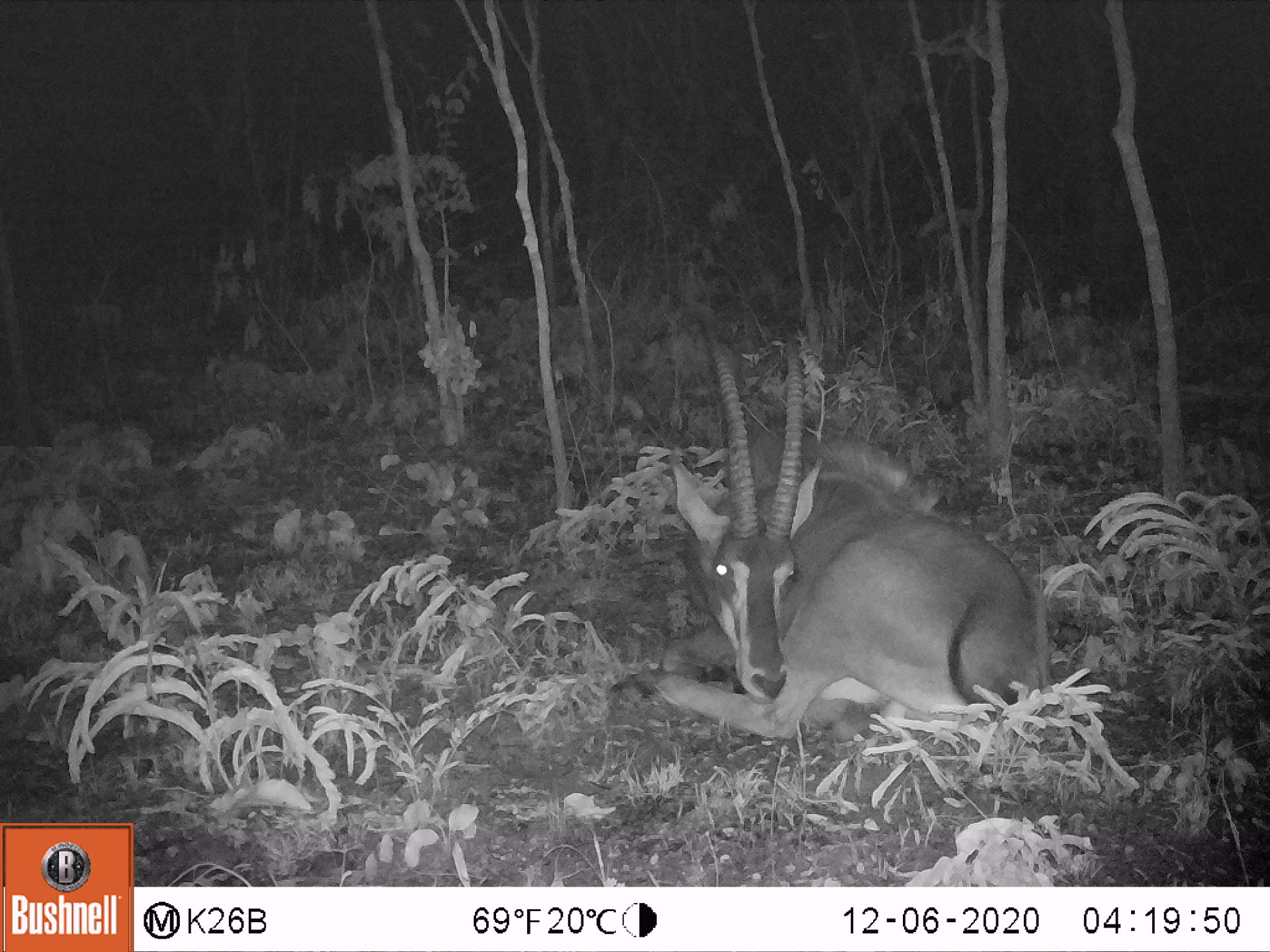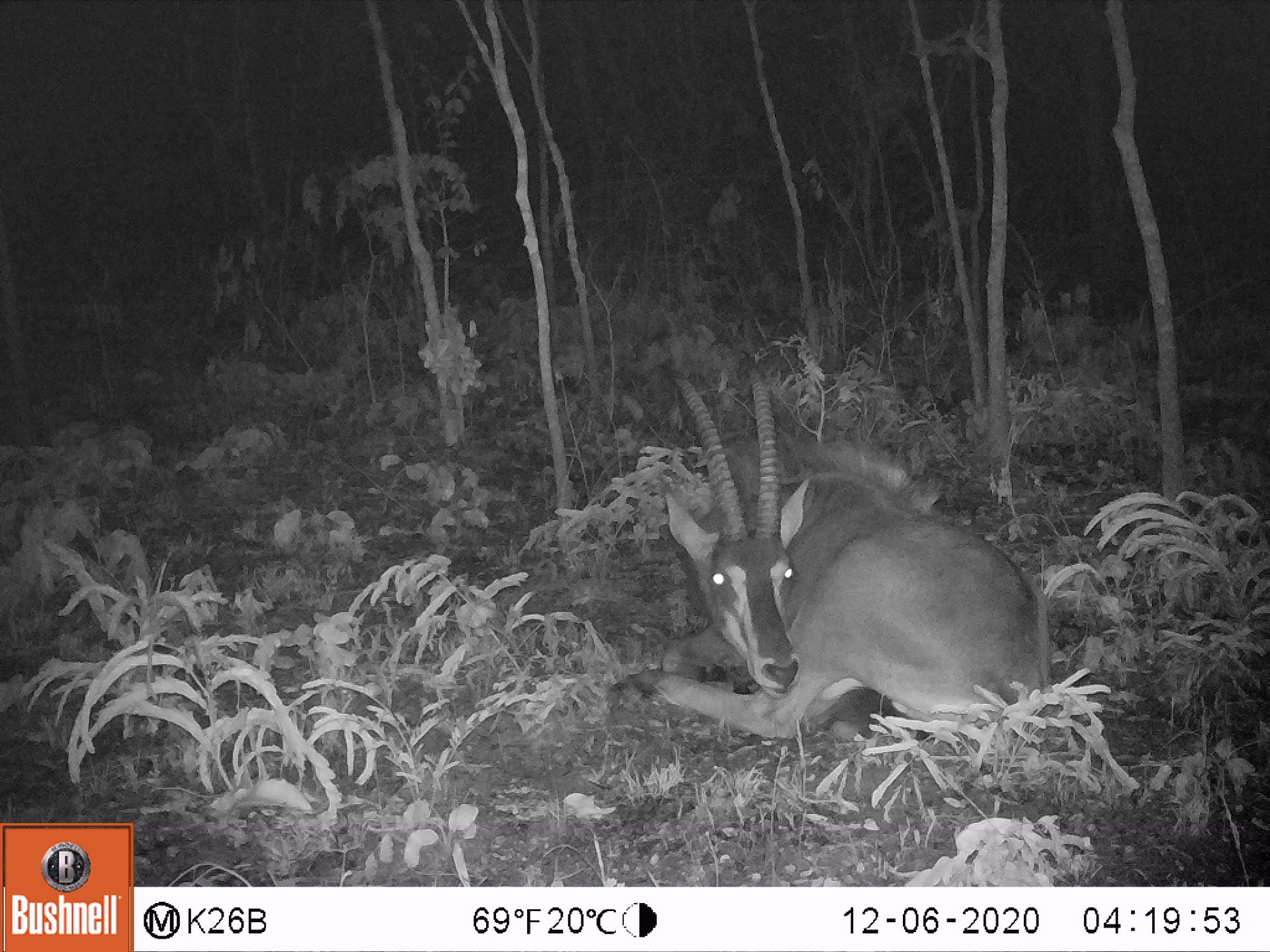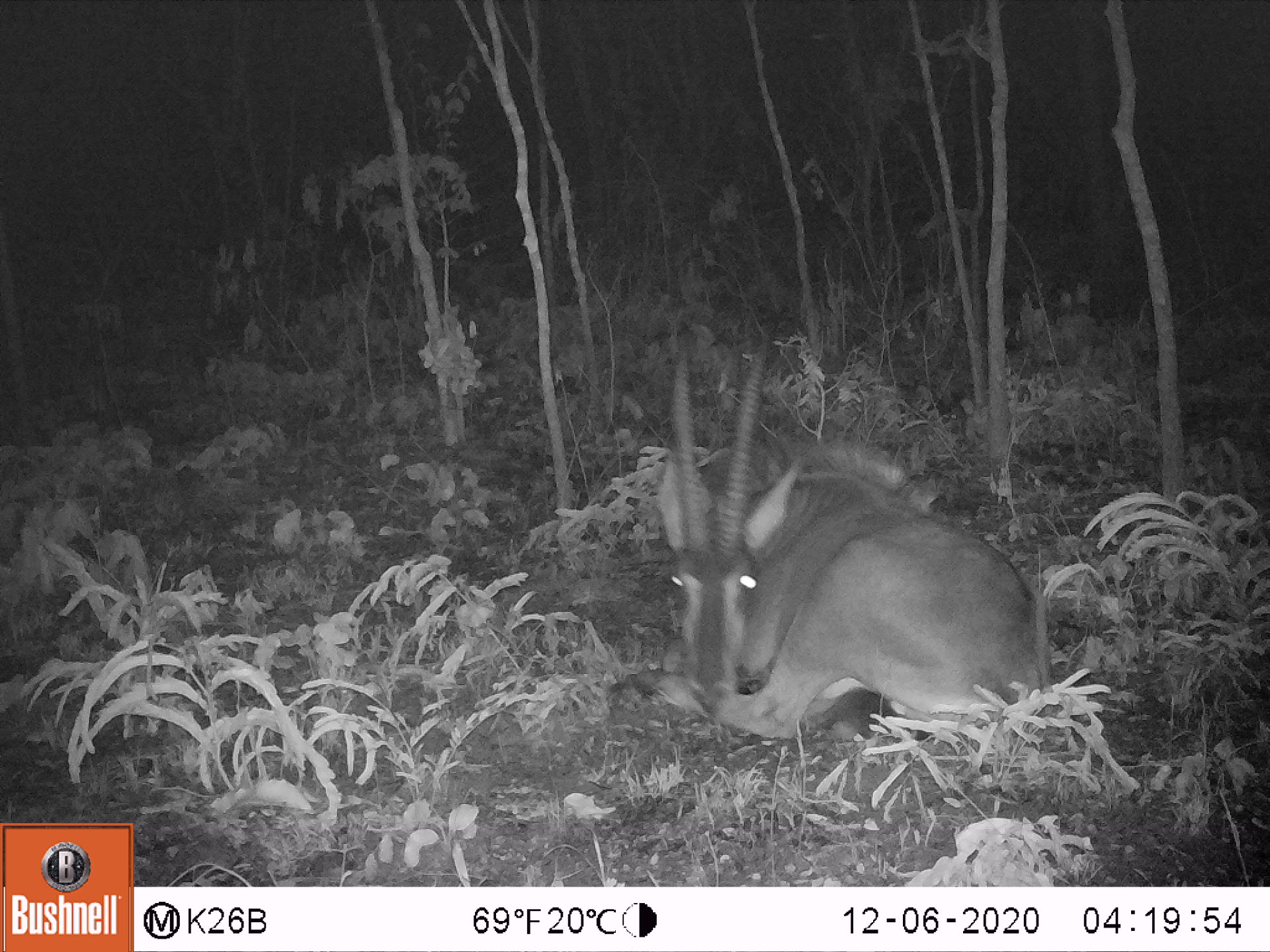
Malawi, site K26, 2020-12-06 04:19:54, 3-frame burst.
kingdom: Animalia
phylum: Chordata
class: Mammalia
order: Artiodactyla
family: Bovidae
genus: Hippotragus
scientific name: Hippotragus niger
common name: sable antelope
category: sable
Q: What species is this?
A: Sable (sable antelope) (Hippotragus niger).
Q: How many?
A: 1.